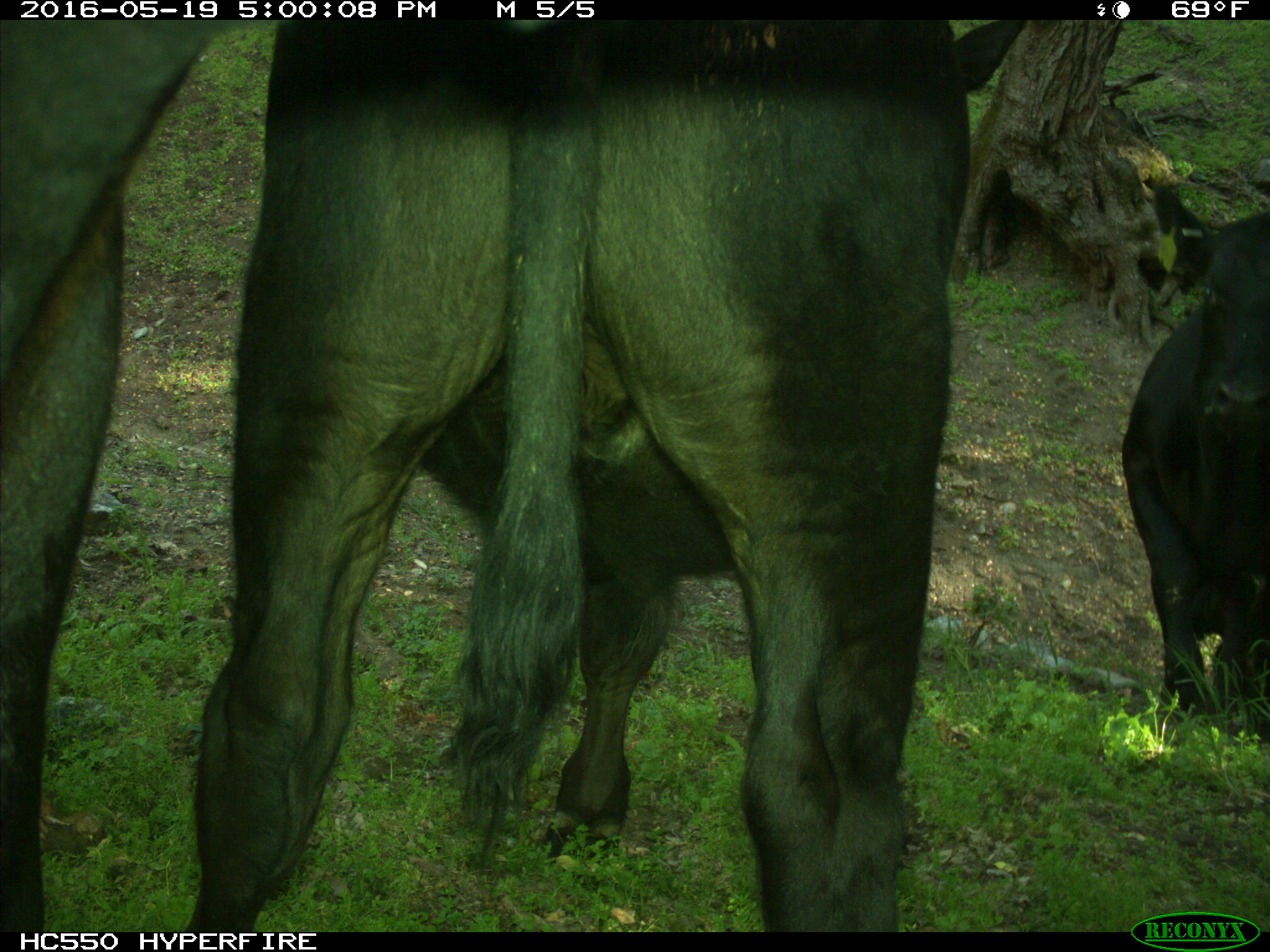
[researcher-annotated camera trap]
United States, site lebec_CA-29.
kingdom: Animalia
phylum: Chordata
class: Mammalia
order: Artiodactyla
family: Bovidae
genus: Bos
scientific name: Bos taurus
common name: domestic cow